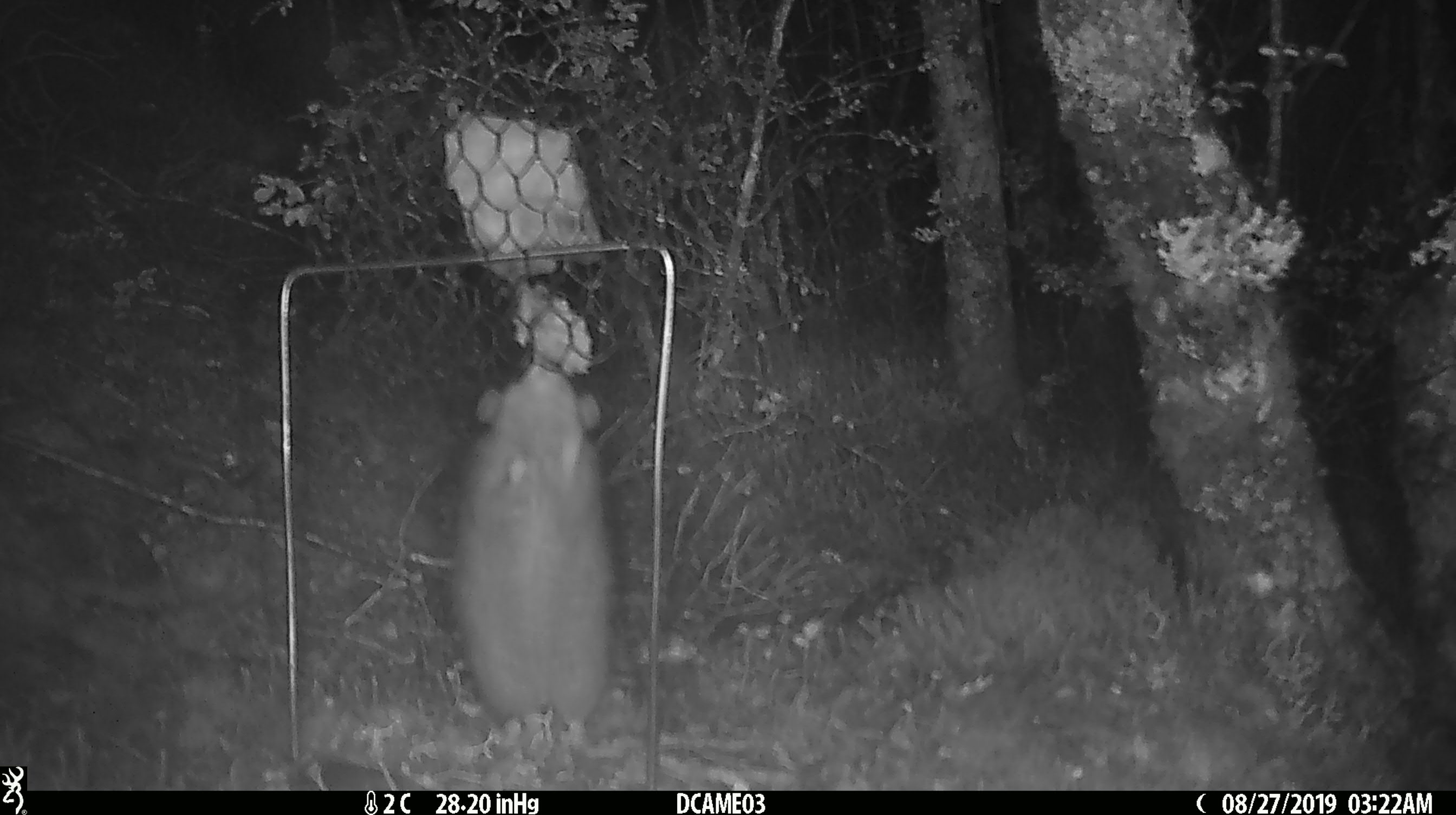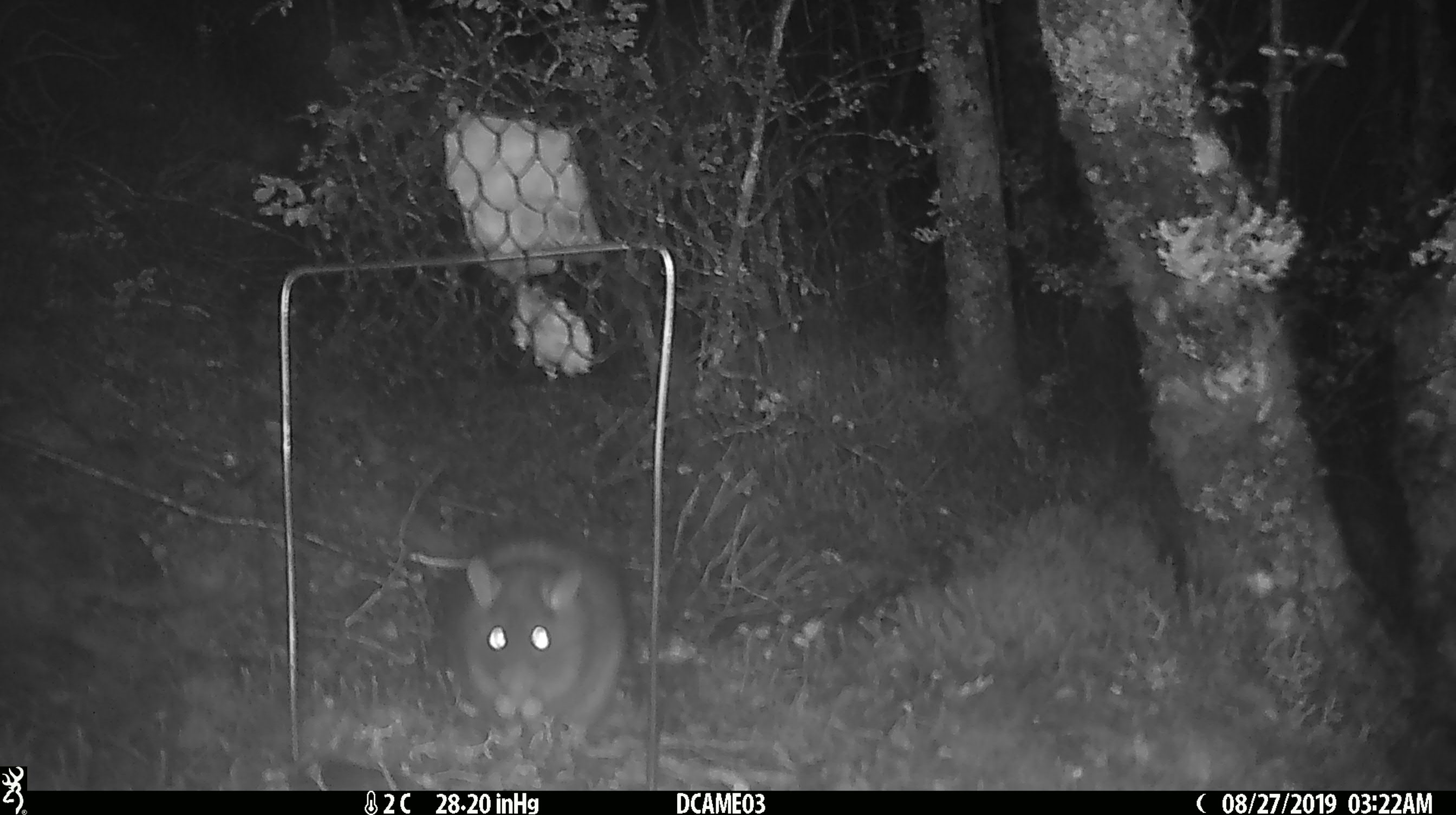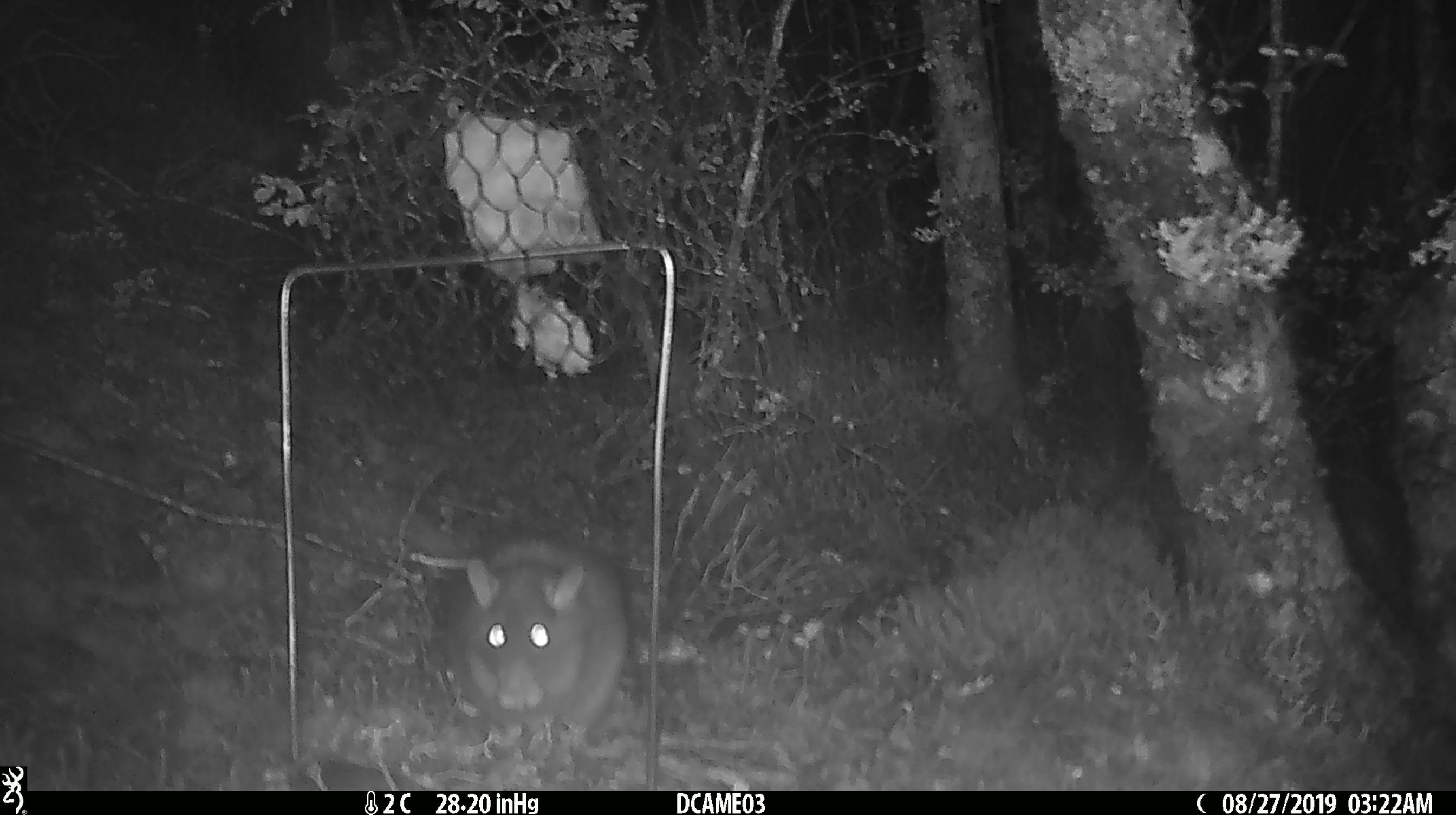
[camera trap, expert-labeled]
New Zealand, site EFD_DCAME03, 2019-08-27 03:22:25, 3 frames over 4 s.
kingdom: Animalia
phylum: Chordata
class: Mammalia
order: Rodentia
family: Muridae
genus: Rattus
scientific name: Rattus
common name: rat